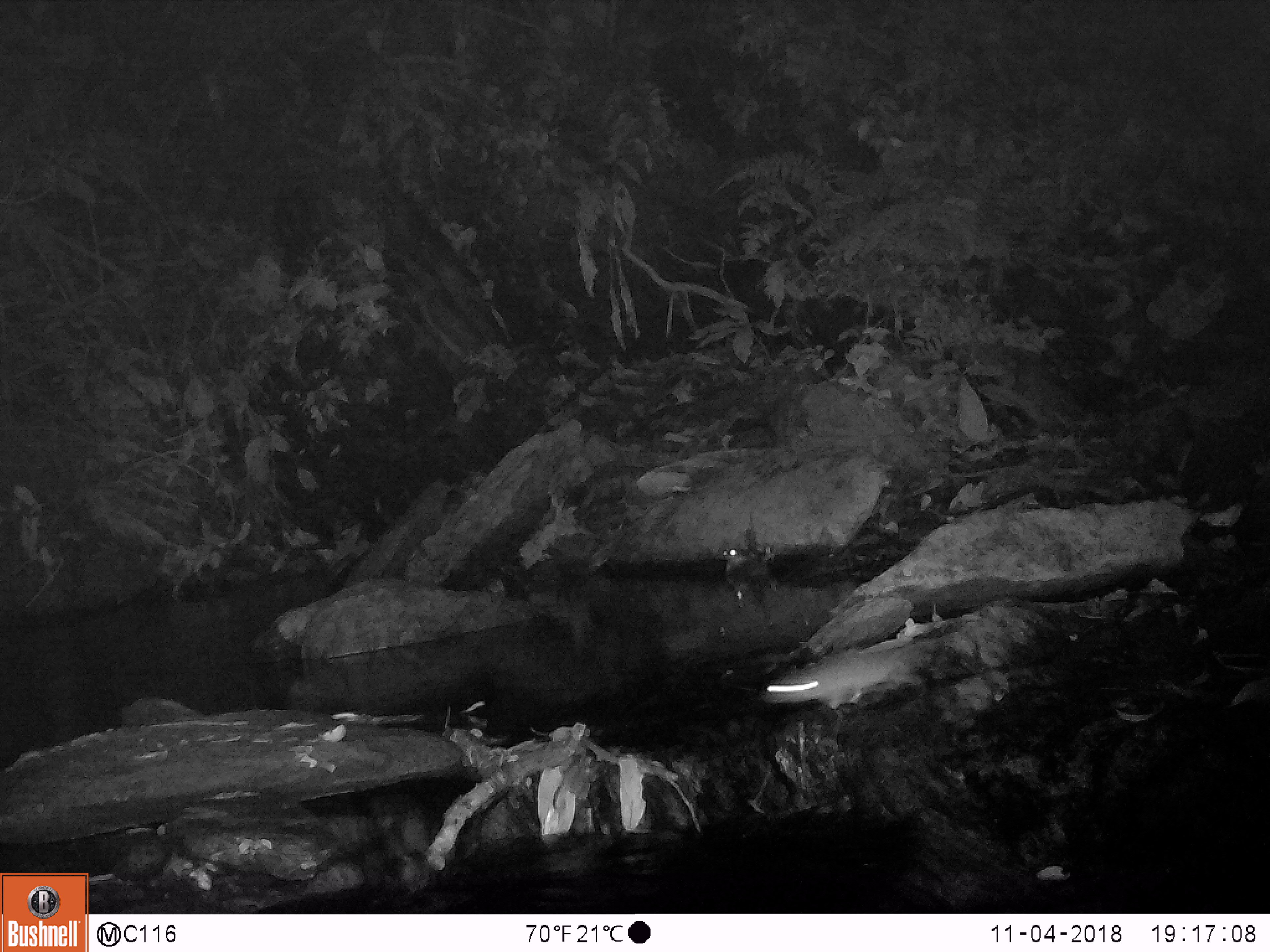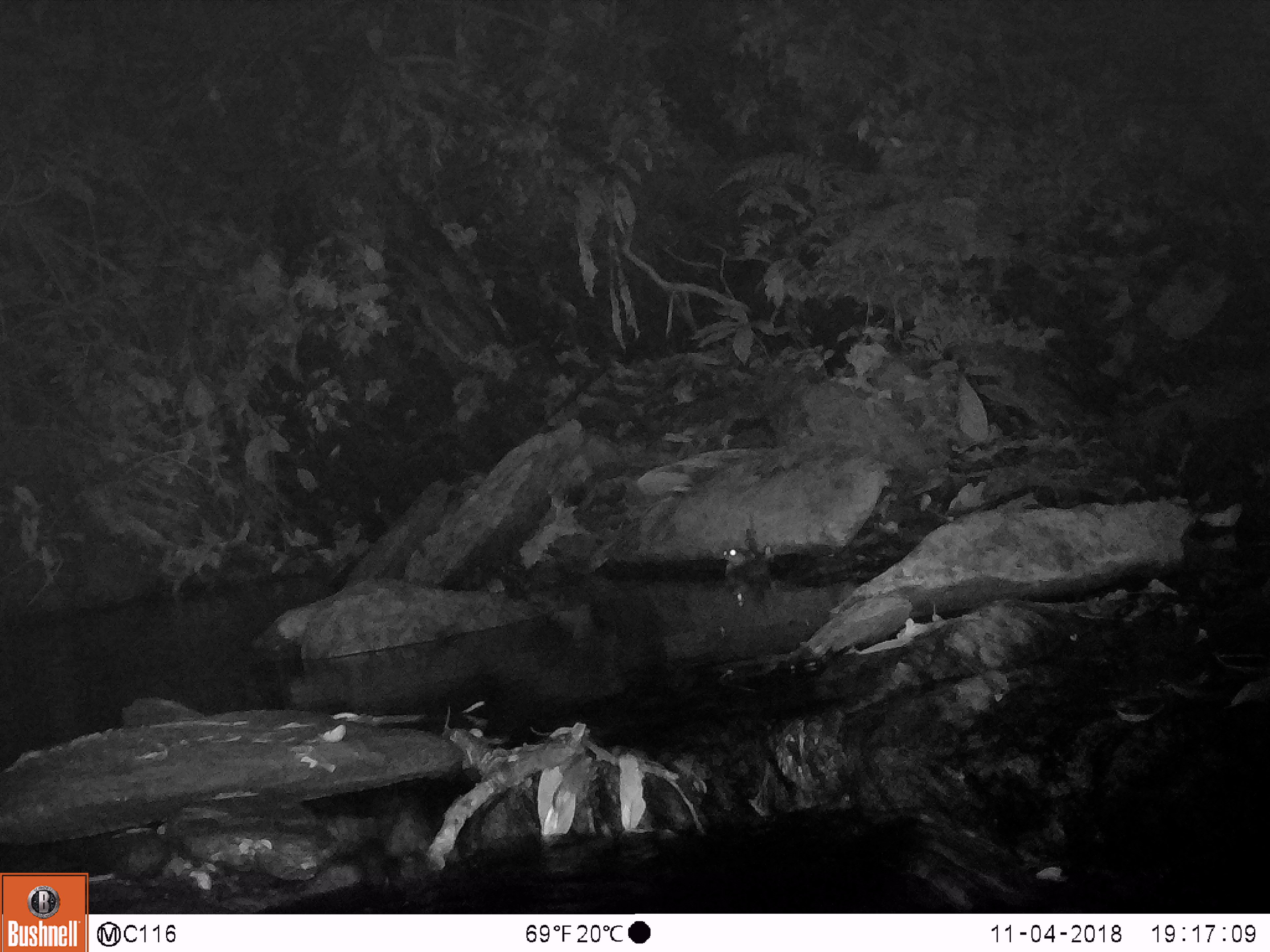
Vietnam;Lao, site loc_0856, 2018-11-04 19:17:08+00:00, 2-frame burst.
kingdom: Animalia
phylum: Chordata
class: Mammalia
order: Rodentia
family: Muridae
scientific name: Muridae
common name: old-world mice and rats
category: unidentified murid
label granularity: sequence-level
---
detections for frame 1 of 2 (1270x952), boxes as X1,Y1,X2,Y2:
unidentified murid: 761,639,938,708